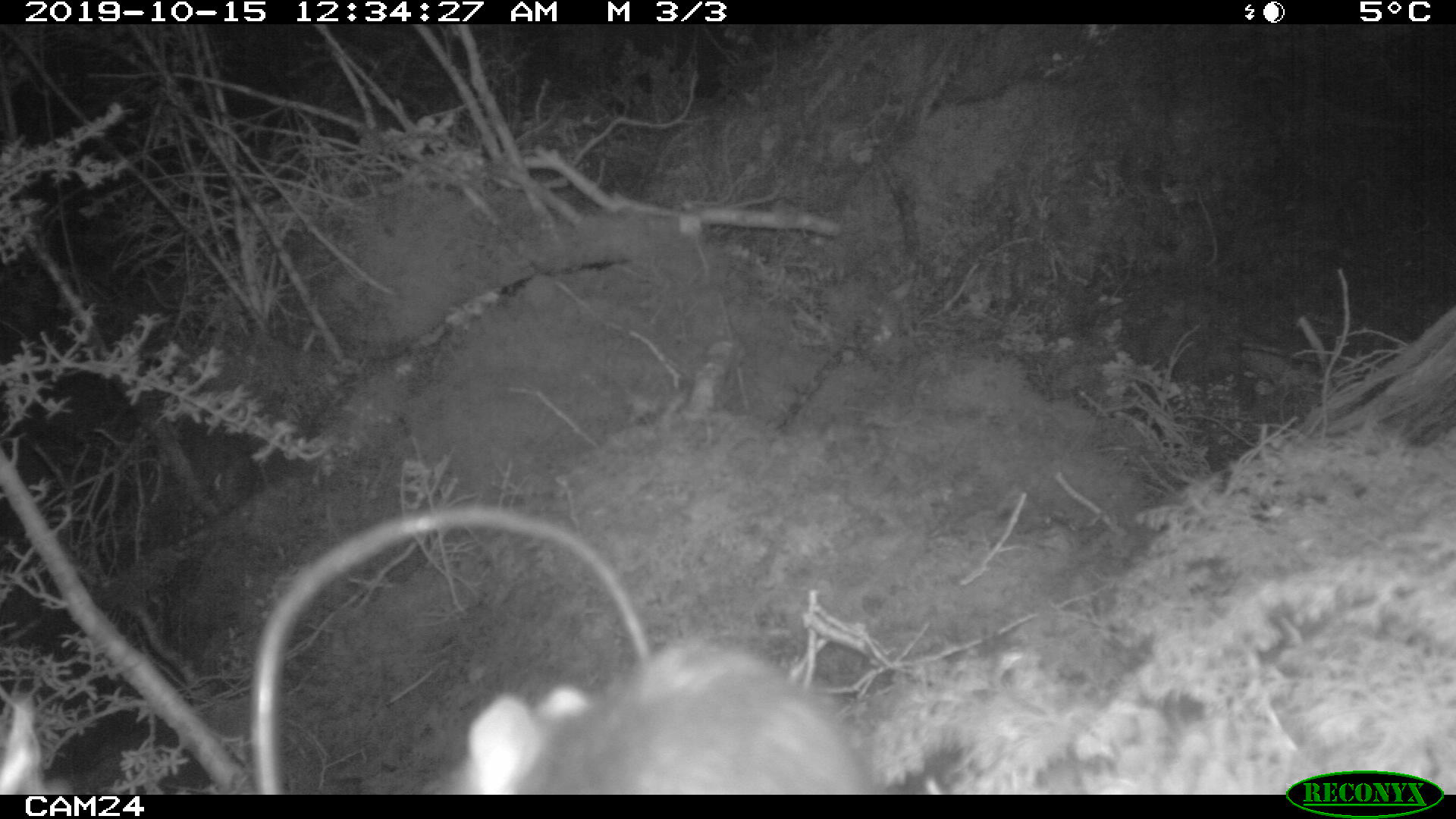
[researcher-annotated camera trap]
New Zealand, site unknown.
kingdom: Animalia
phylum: Chordata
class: Mammalia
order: Rodentia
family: Muridae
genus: Rattus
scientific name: Rattus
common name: rat